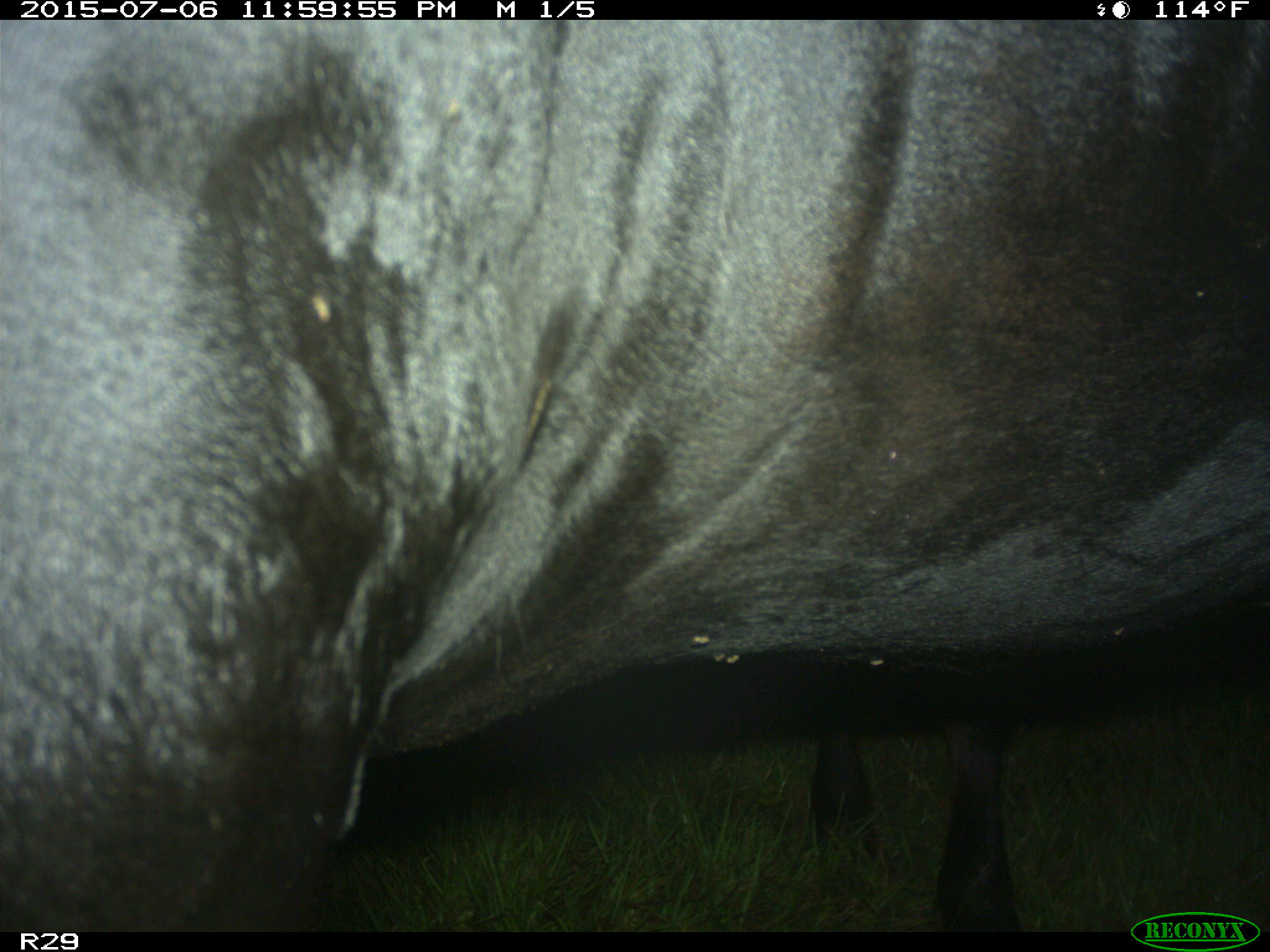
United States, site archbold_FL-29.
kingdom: Animalia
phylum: Chordata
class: Mammalia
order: Artiodactyla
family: Bovidae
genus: Bos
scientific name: Bos taurus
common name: domestic cow